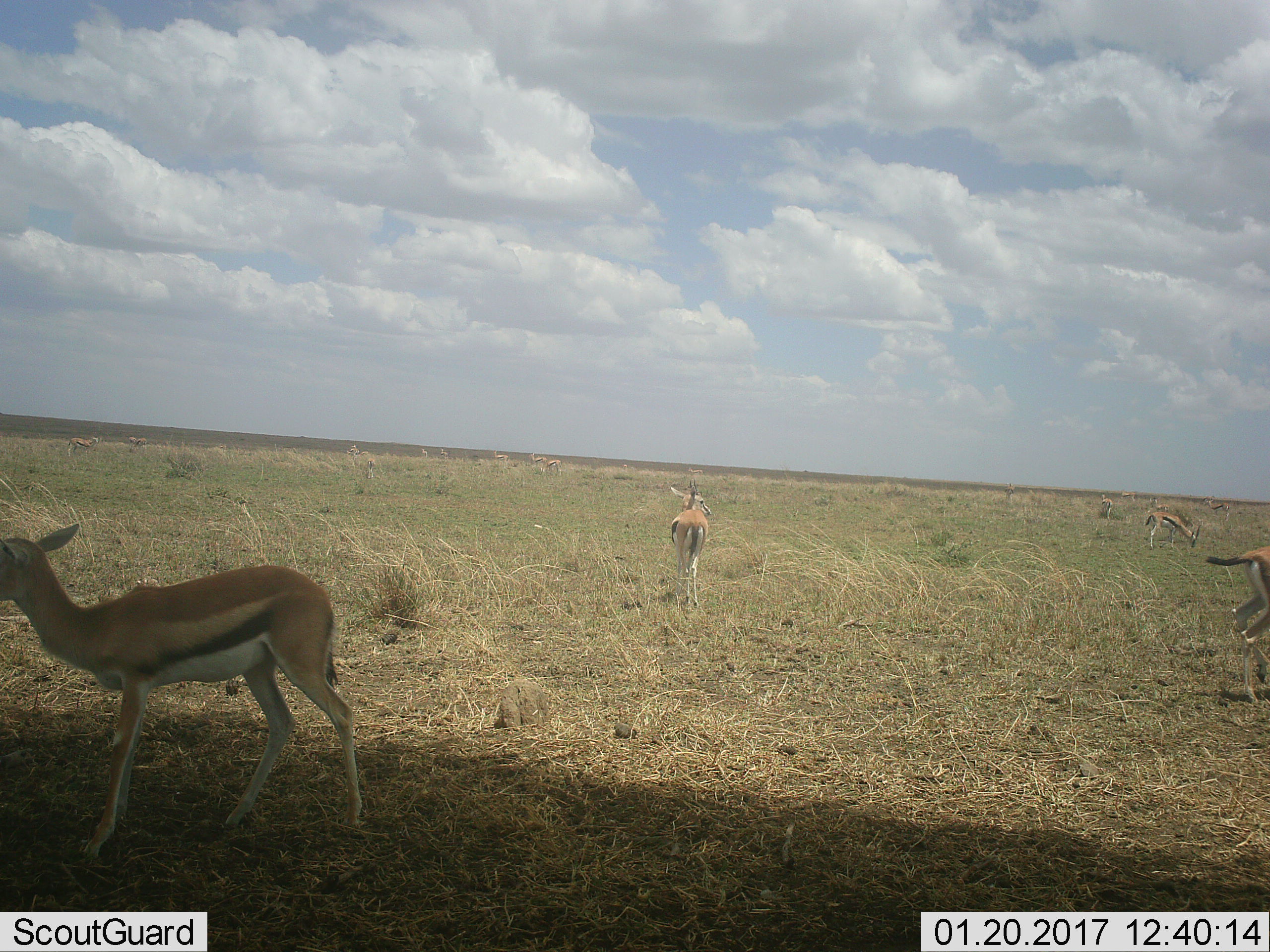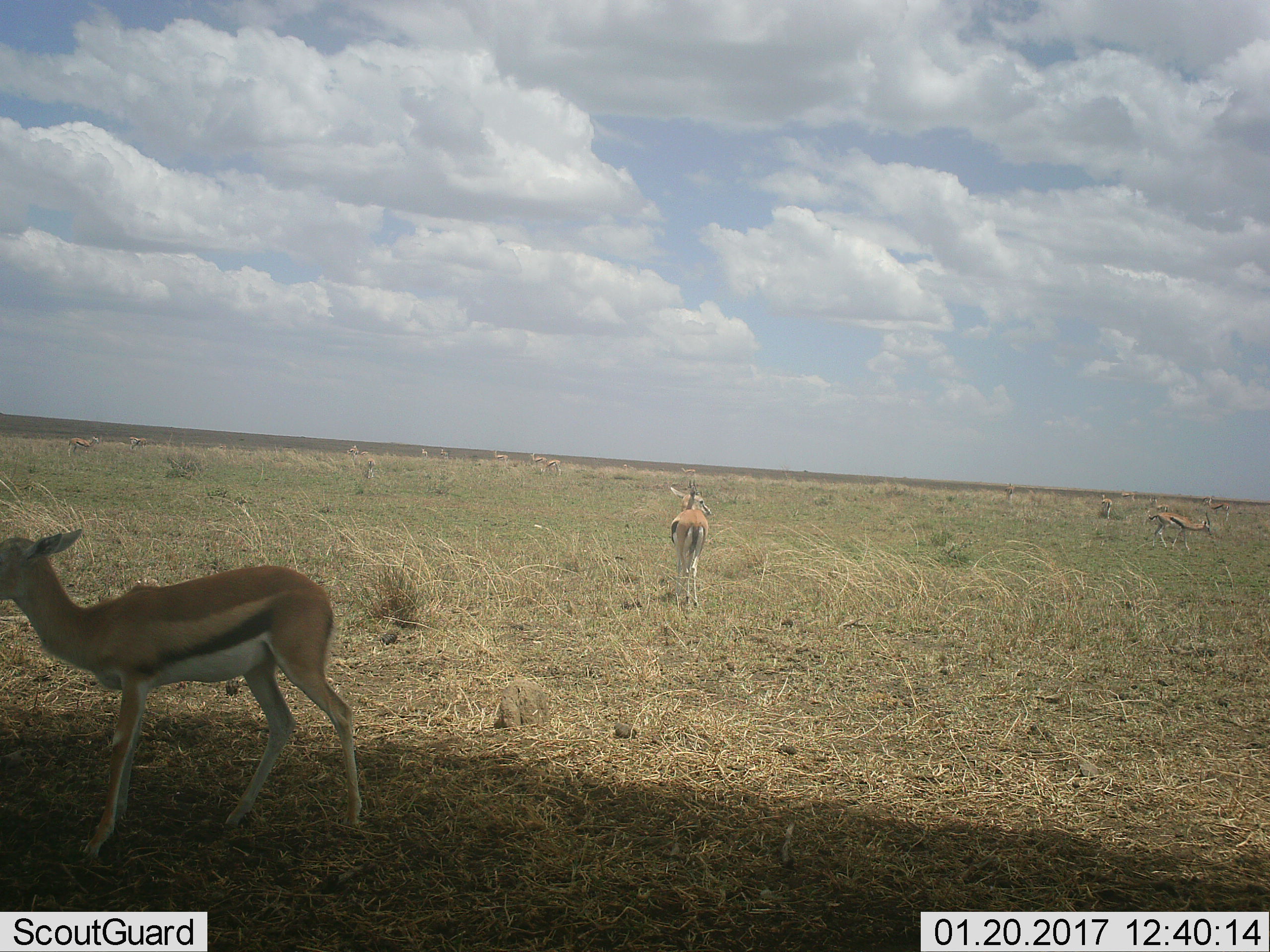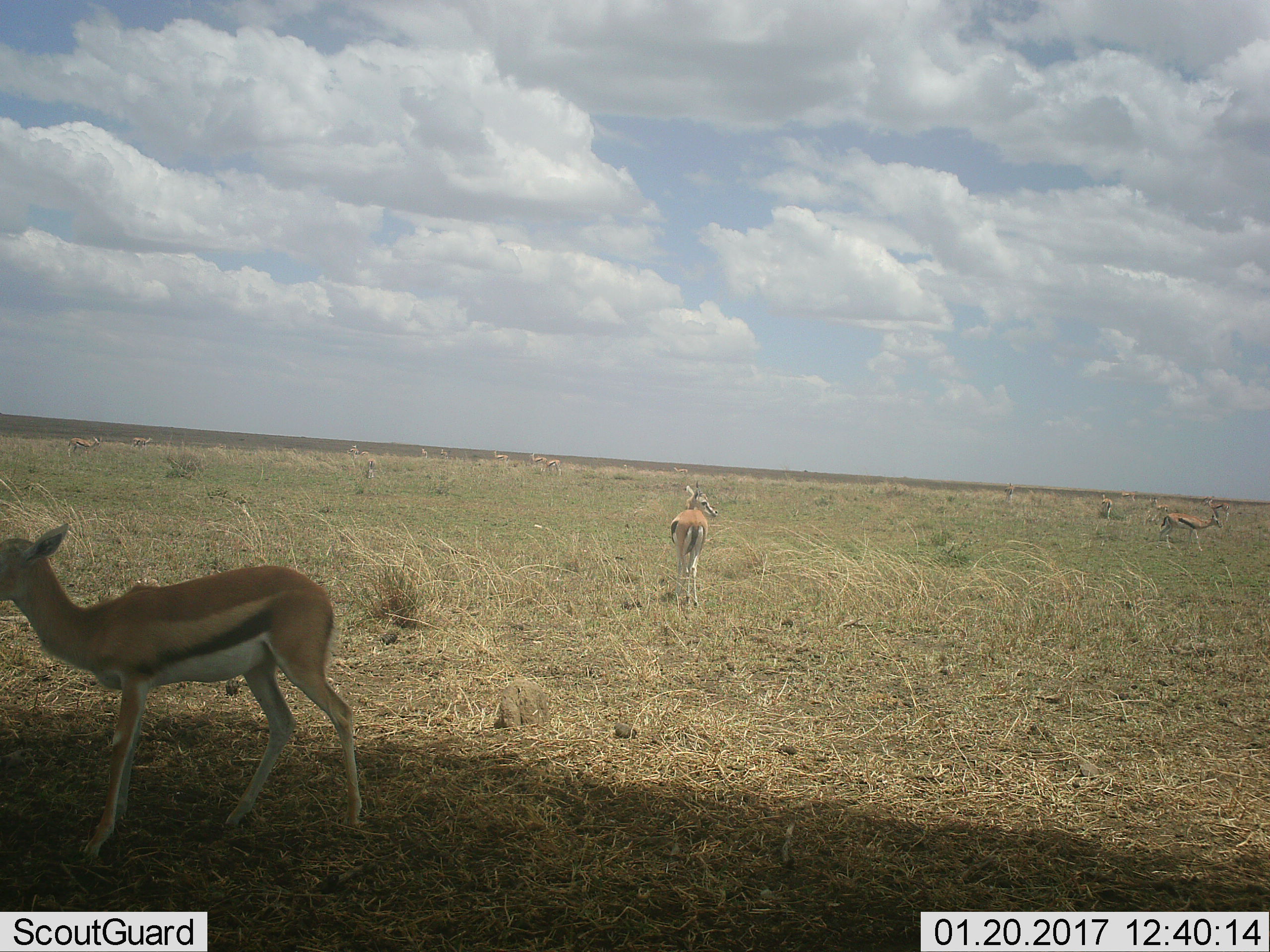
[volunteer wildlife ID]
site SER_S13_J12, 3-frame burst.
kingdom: Animalia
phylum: Chordata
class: Mammalia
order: Artiodactyla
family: Bovidae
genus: Eudorcas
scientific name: Eudorcas thomsonii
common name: thomson's gazelle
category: gazellethomsons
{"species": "gazellethomsons (thomson's gazelle) (Eudorcas thomsonii)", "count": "11-50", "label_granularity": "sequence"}